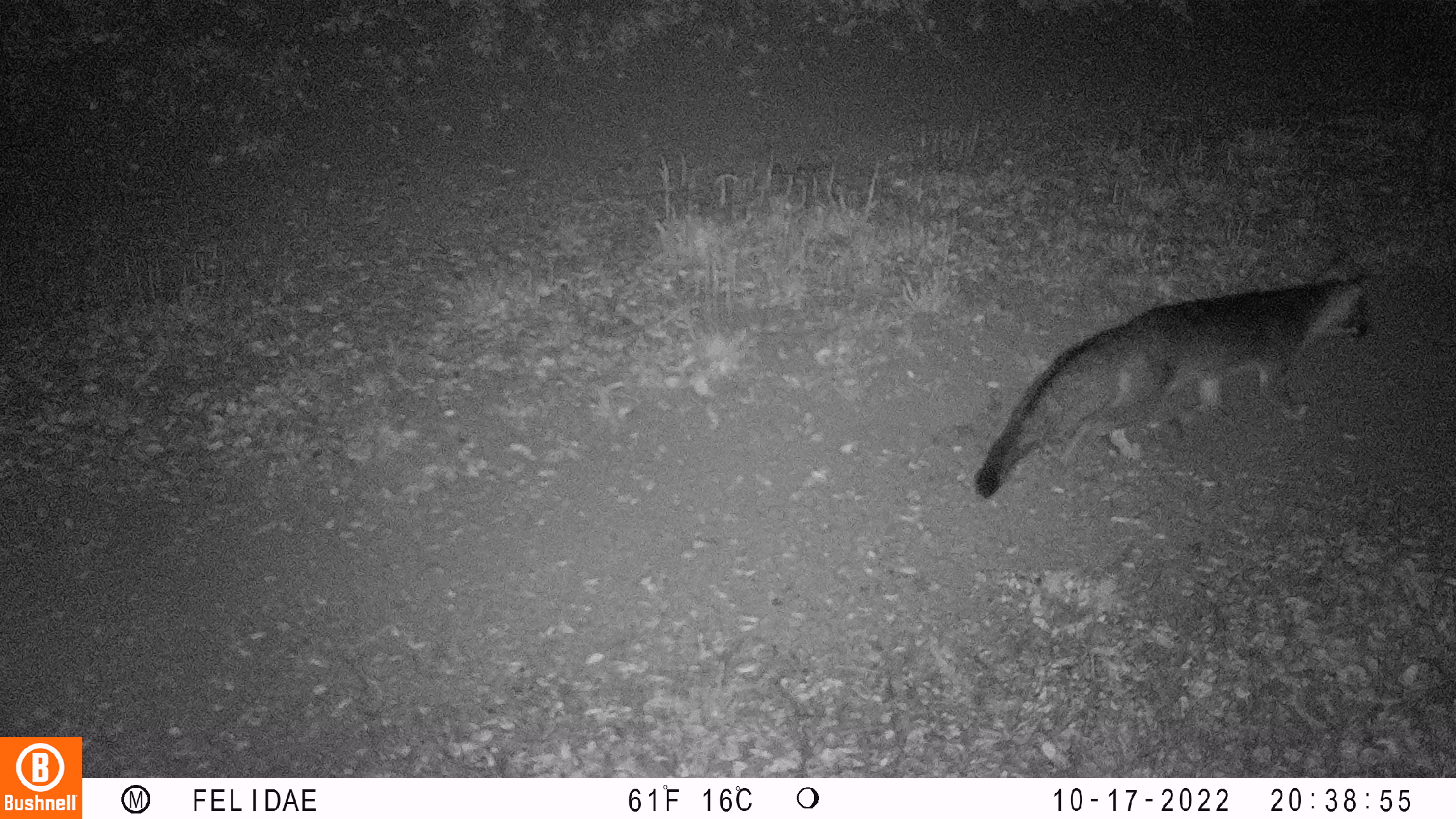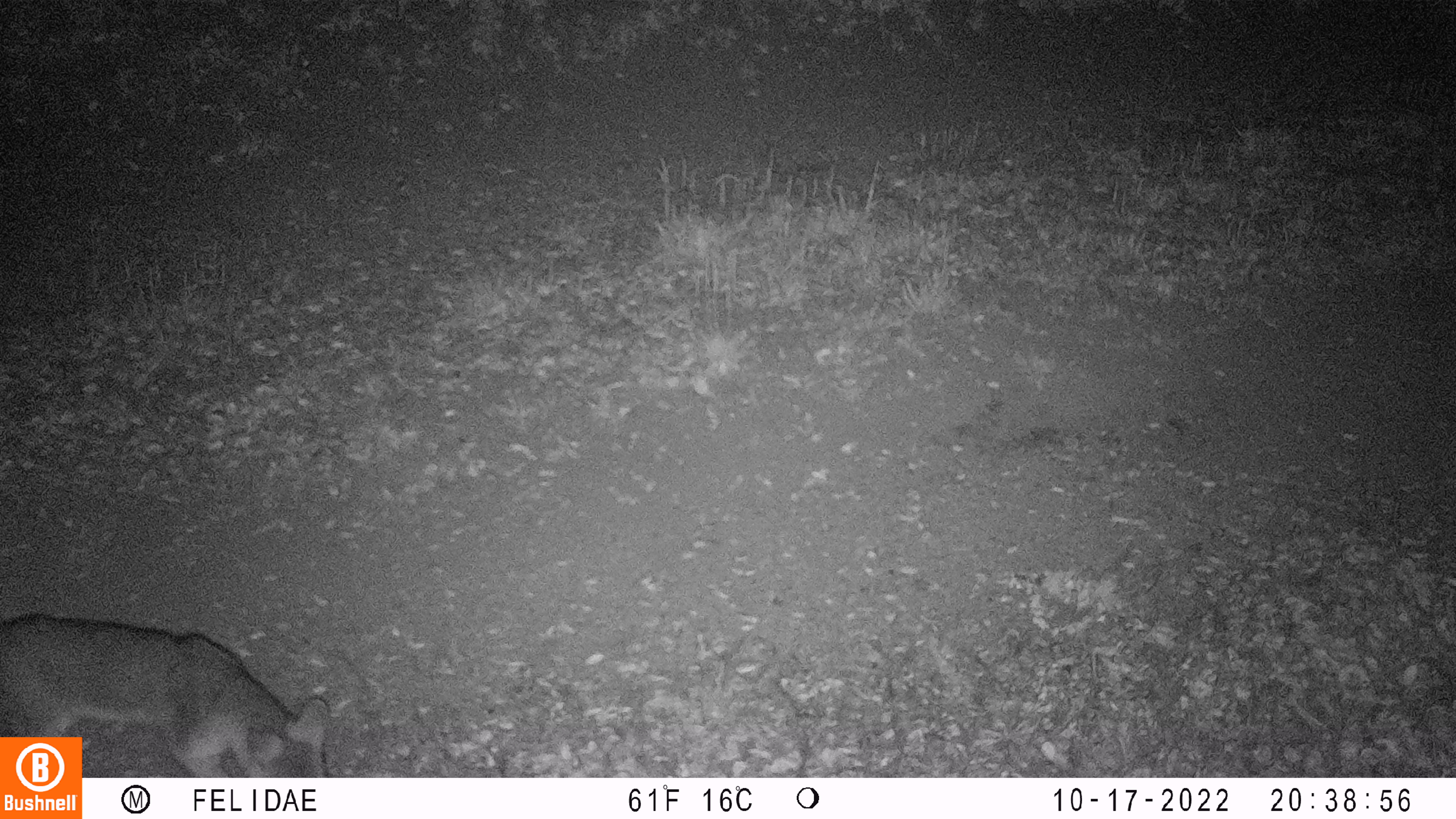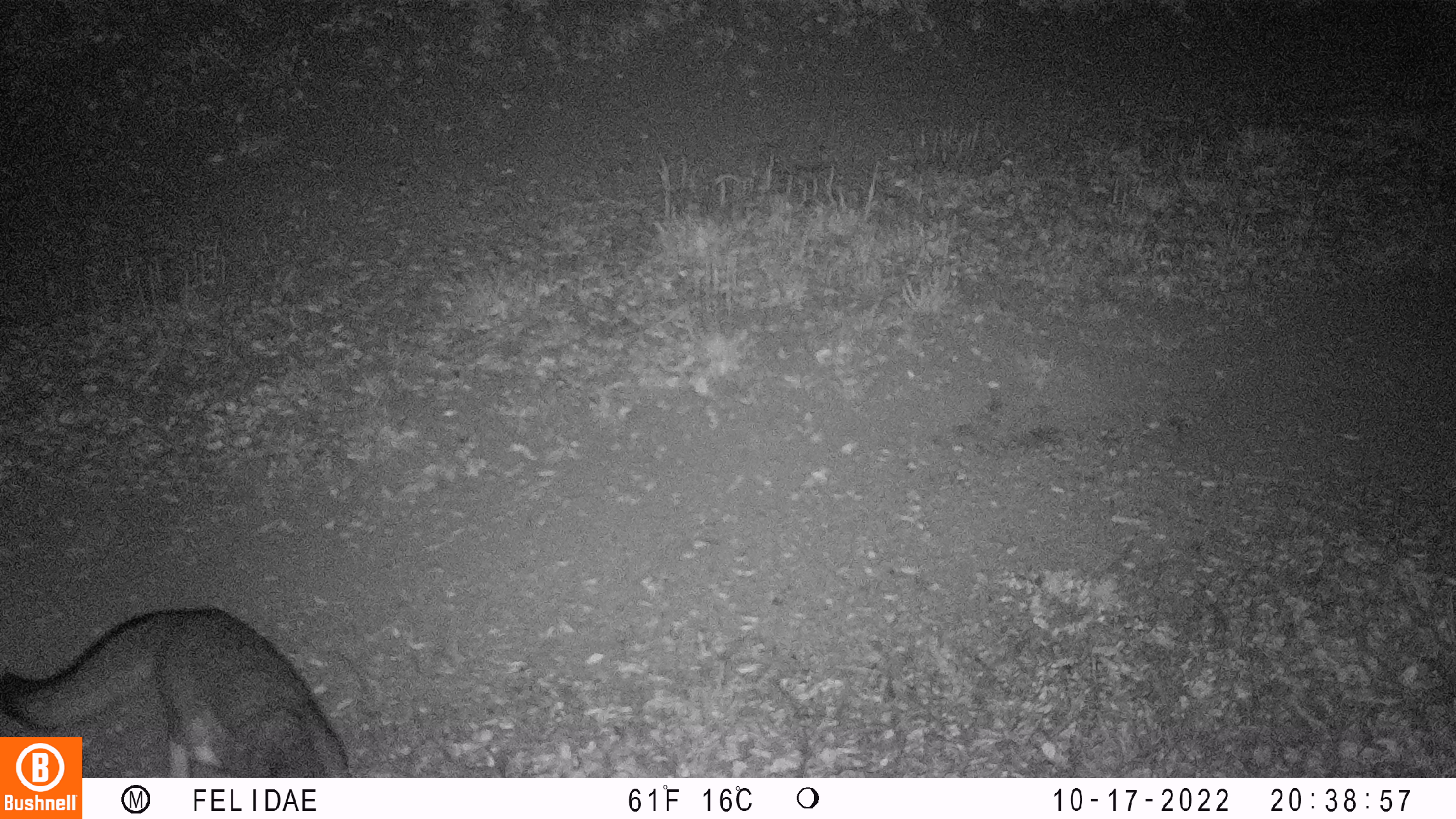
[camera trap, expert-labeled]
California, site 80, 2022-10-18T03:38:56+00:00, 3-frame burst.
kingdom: Animalia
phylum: Chordata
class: Mammalia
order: Carnivora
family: Canidae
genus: Urocyon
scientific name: Urocyon cinereoargenteus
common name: gray fox